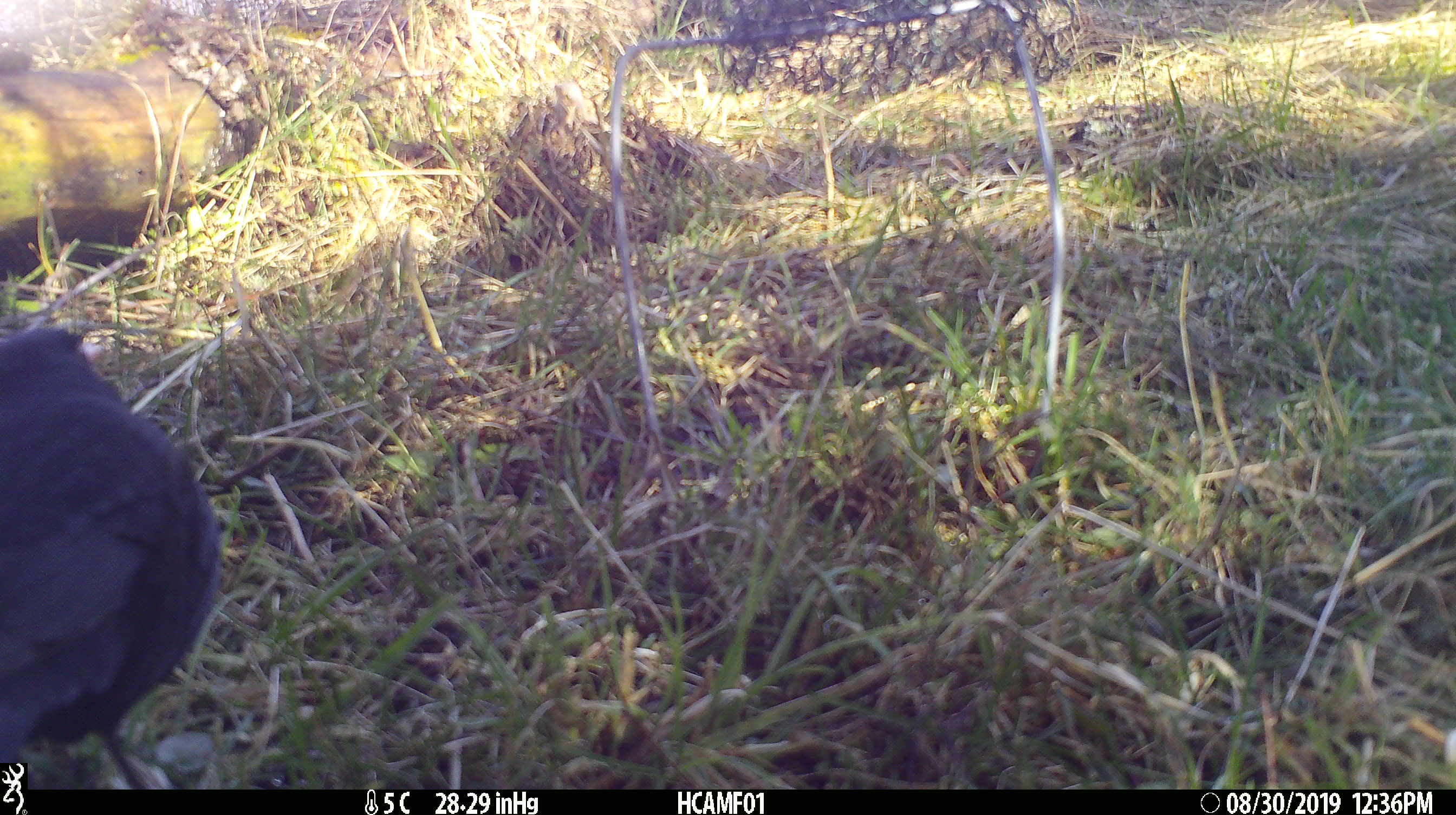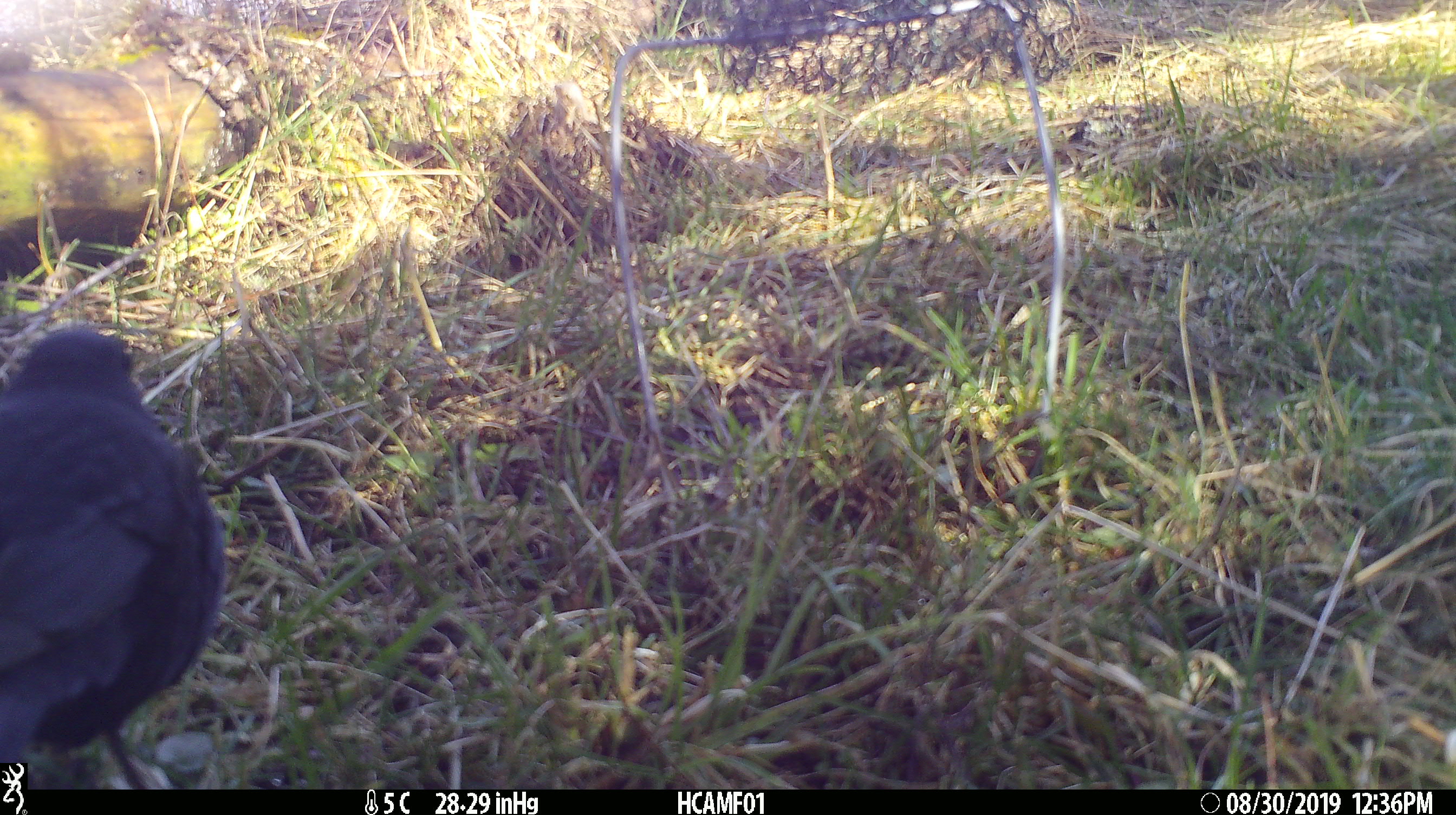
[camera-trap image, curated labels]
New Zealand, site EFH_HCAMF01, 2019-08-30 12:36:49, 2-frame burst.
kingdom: Animalia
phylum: Chordata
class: Aves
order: Passeriformes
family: Turdidae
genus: Turdus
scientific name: Turdus merula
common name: eurasian blackbird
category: blackbird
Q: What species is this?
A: Blackbird (eurasian blackbird) (Turdus merula).